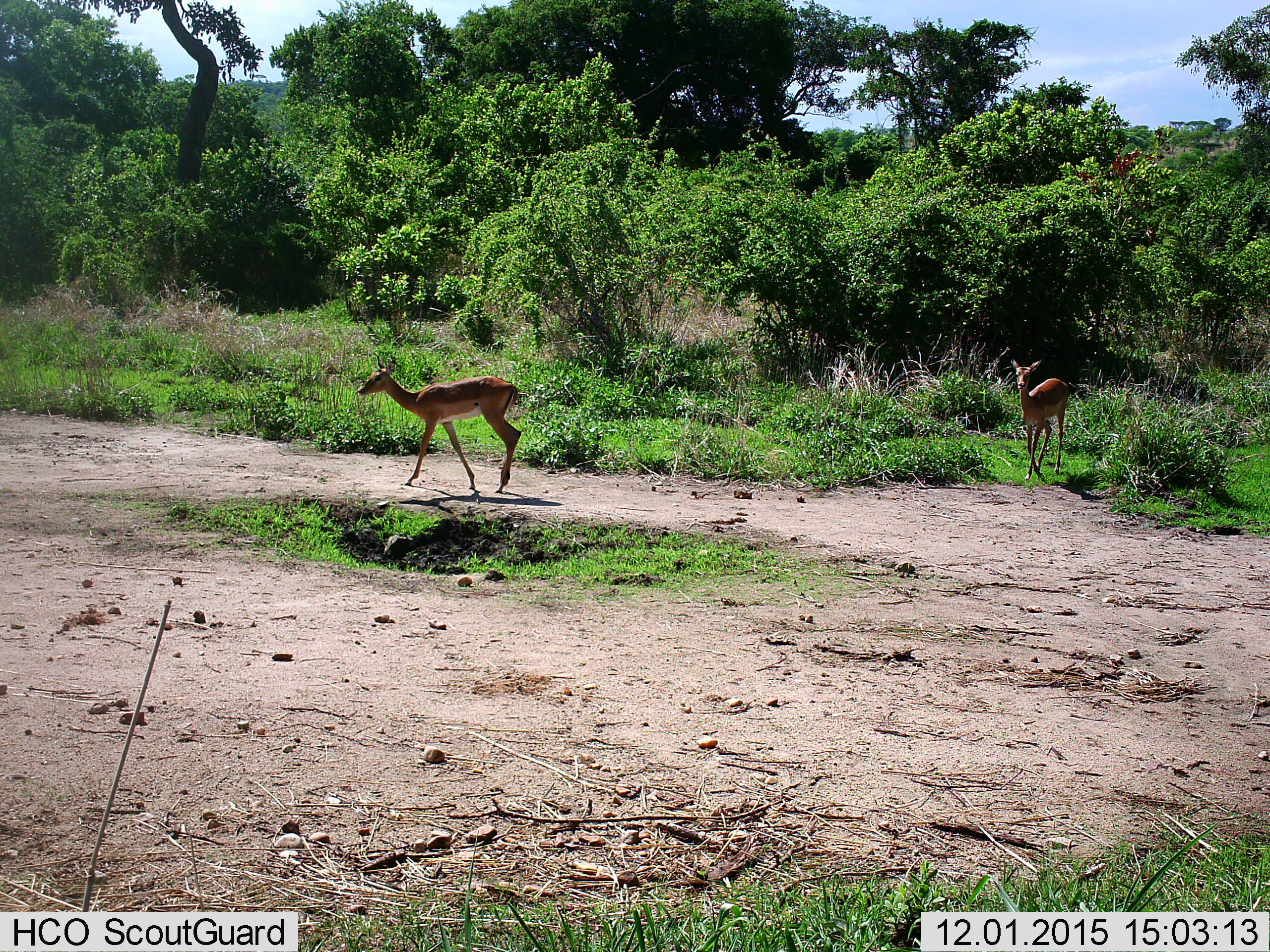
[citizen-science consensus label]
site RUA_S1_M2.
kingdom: Animalia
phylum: Chordata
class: Mammalia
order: Artiodactyla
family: Bovidae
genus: Aepyceros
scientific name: Aepyceros melampus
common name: impala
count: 2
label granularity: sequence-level